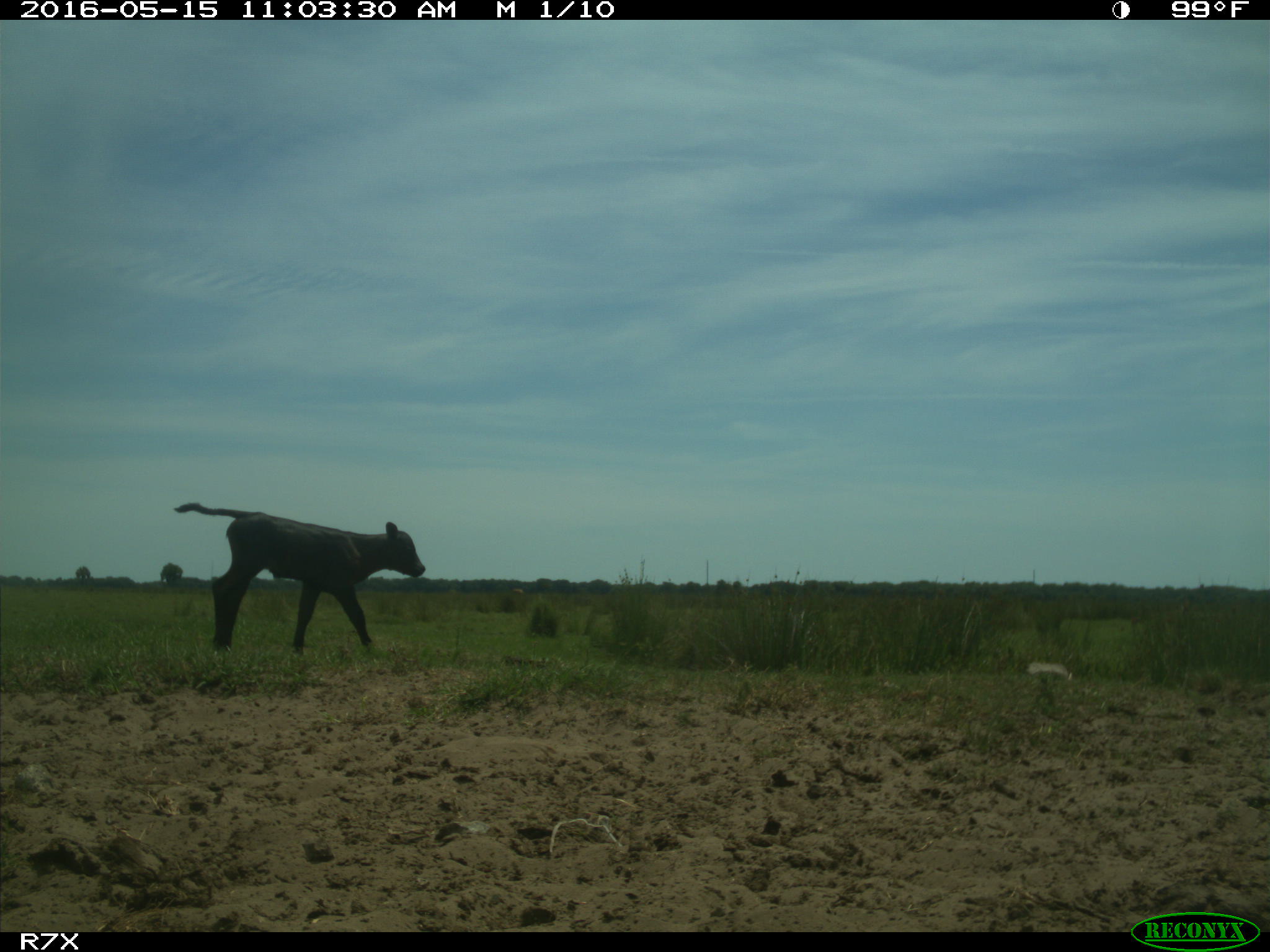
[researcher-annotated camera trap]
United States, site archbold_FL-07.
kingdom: Animalia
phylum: Chordata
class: Mammalia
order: Artiodactyla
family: Bovidae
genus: Bos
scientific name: Bos taurus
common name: domestic cow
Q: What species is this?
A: Bos taurus (domestic cow).